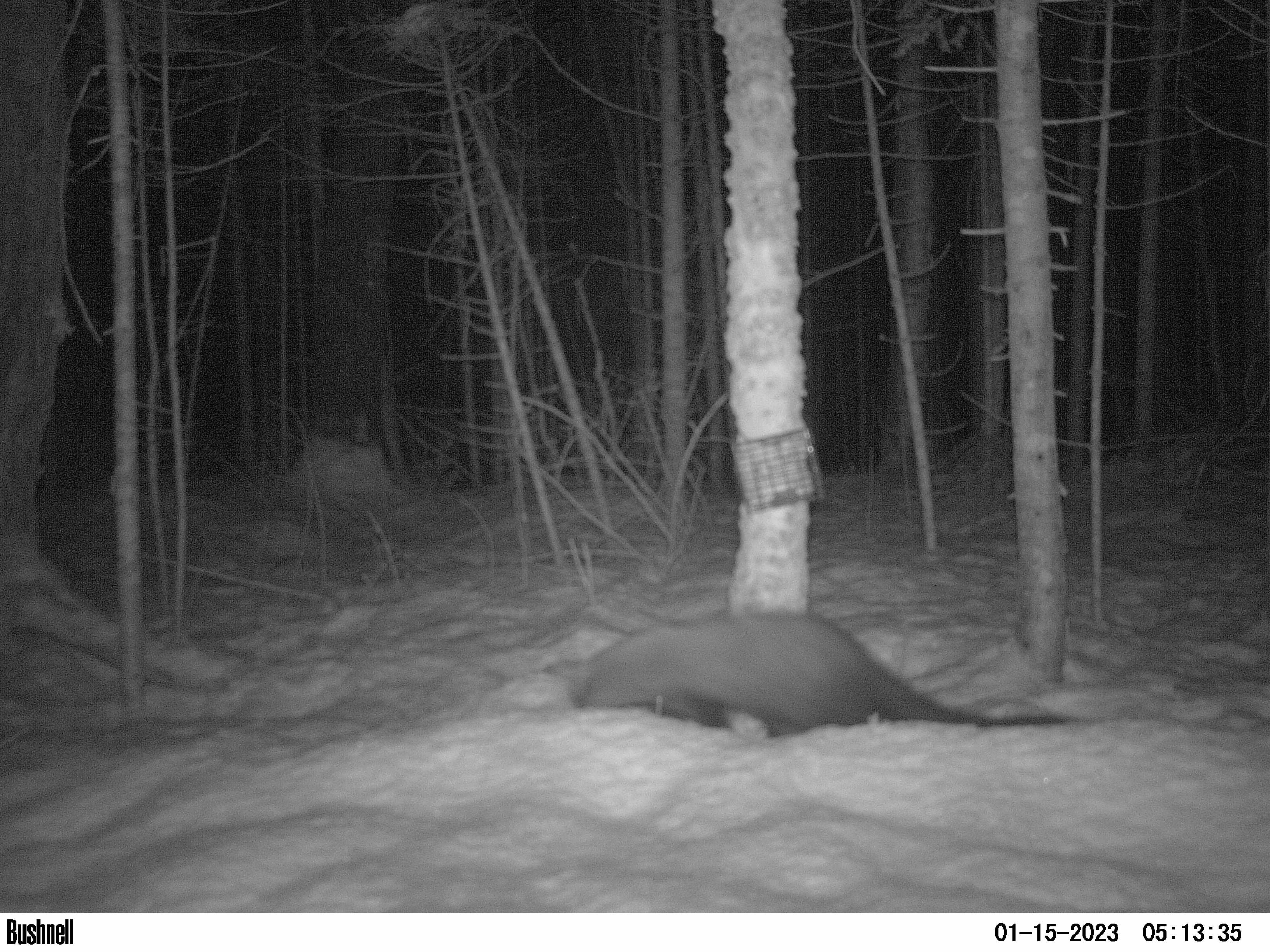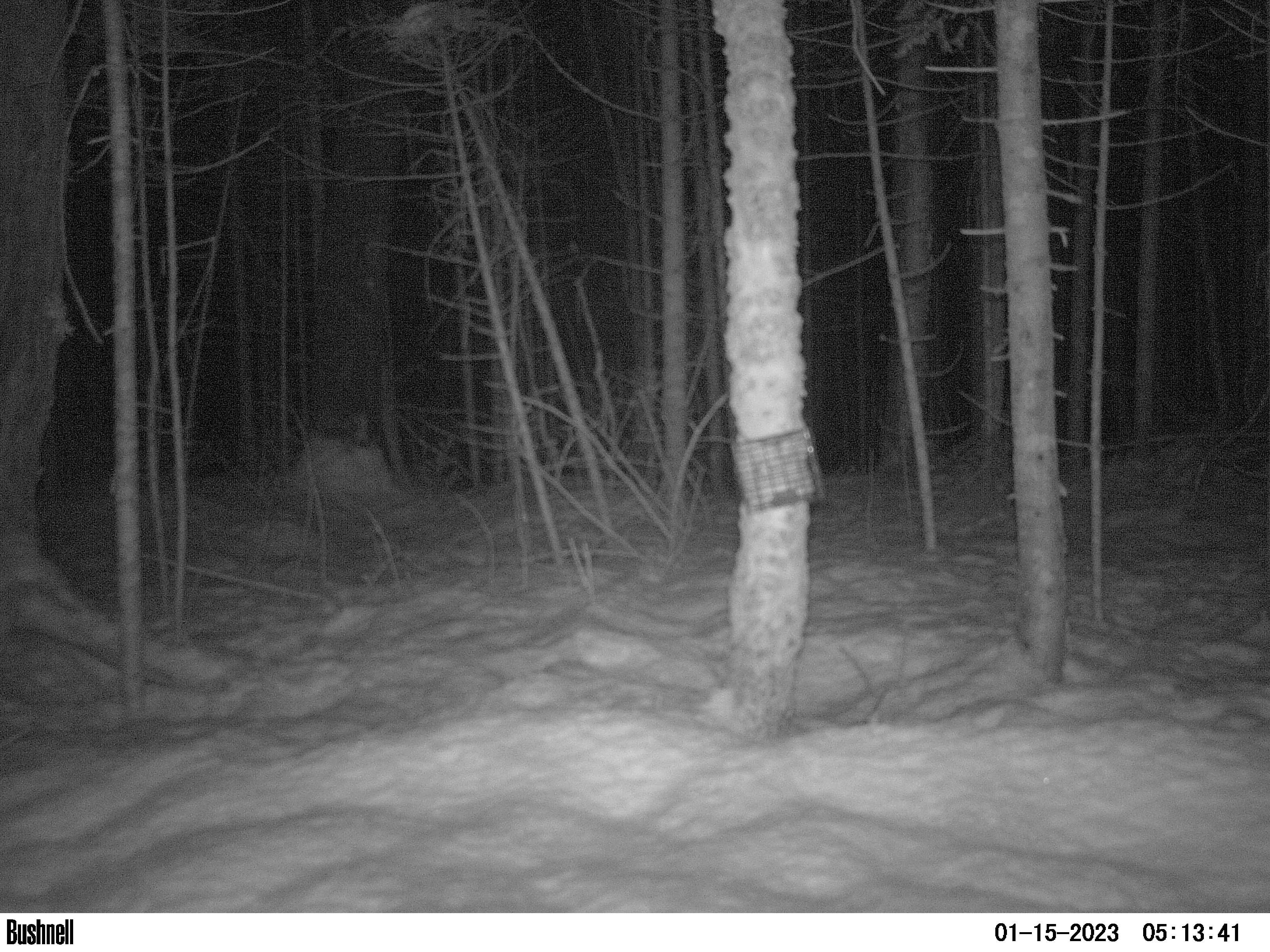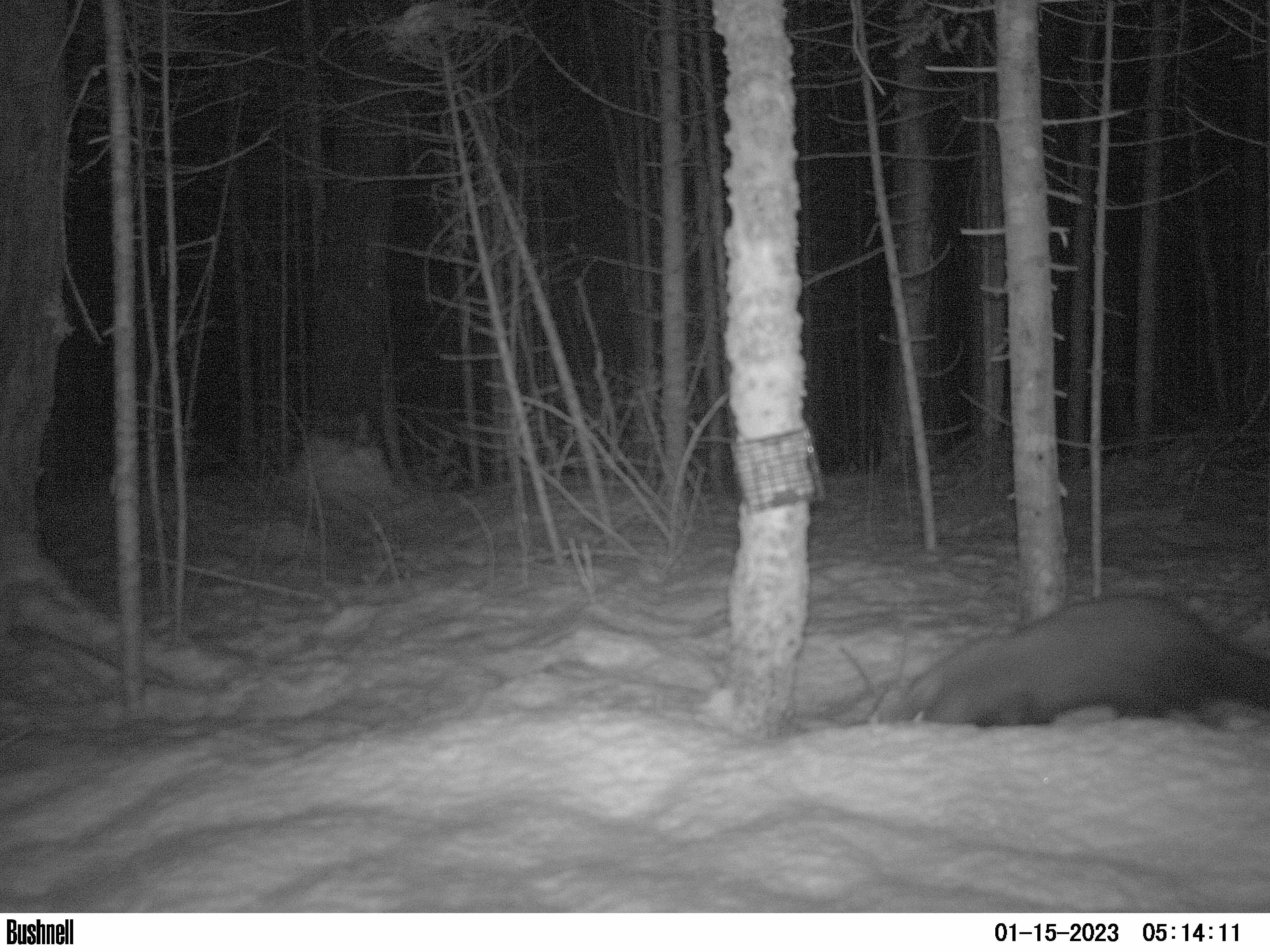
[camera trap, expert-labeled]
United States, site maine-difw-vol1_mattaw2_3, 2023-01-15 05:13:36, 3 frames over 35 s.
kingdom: Animalia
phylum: Chordata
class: Mammalia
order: Carnivora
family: Mustelidae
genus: Pekania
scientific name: Pekania pennanti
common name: fisher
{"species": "fisher (Pekania pennanti)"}